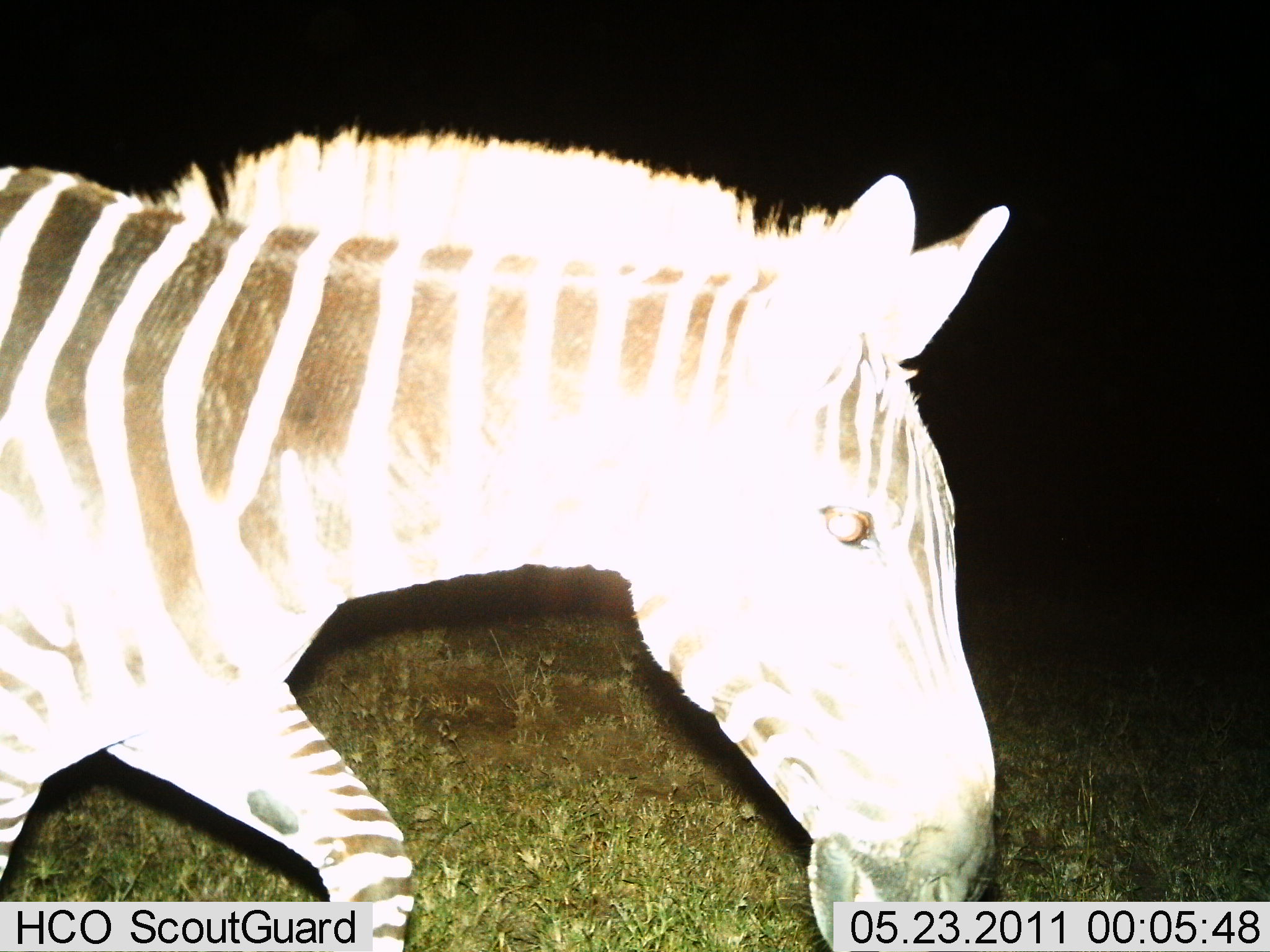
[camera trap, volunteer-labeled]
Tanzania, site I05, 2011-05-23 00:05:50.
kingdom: Animalia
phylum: Chordata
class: Mammalia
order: Perissodactyla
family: Equidae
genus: Equus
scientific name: Equus quagga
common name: plains zebra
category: zebra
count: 1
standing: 8%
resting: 0%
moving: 92%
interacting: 0%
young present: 0%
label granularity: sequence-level